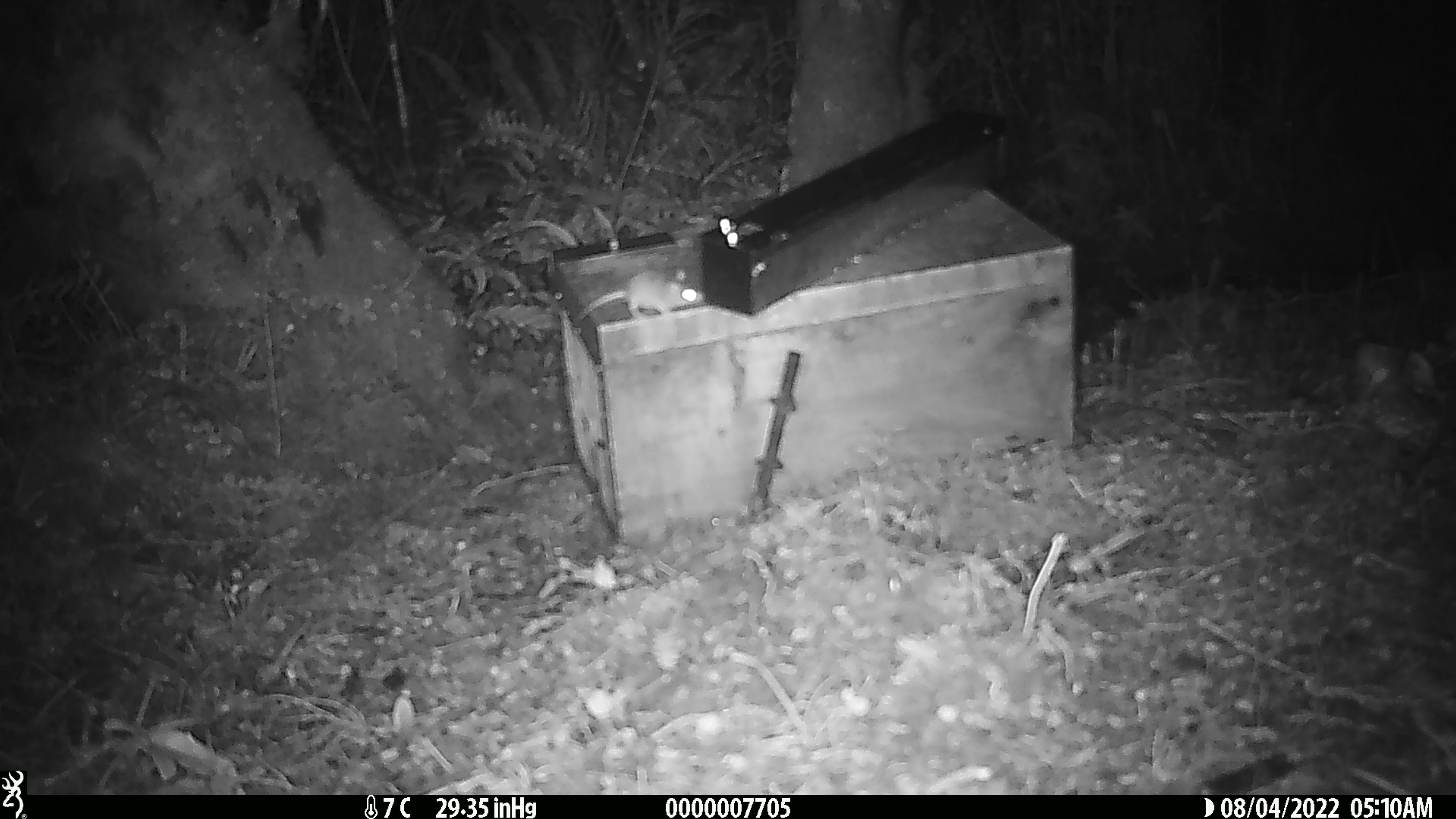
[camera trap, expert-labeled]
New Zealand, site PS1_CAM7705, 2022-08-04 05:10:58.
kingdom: Animalia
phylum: Chordata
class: Mammalia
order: Rodentia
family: Muridae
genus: Mus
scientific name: Mus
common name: mouse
Mouse (Mus).